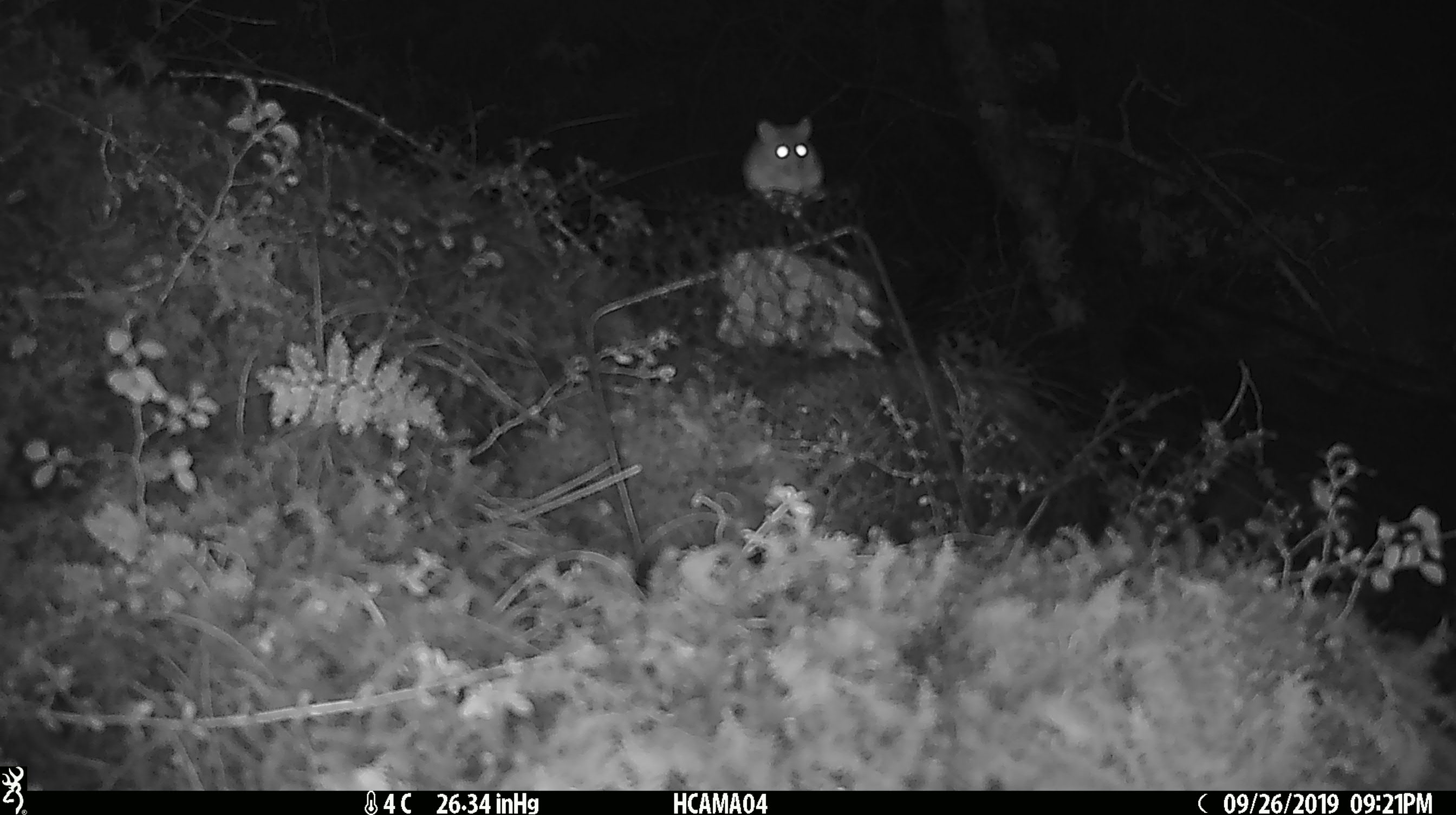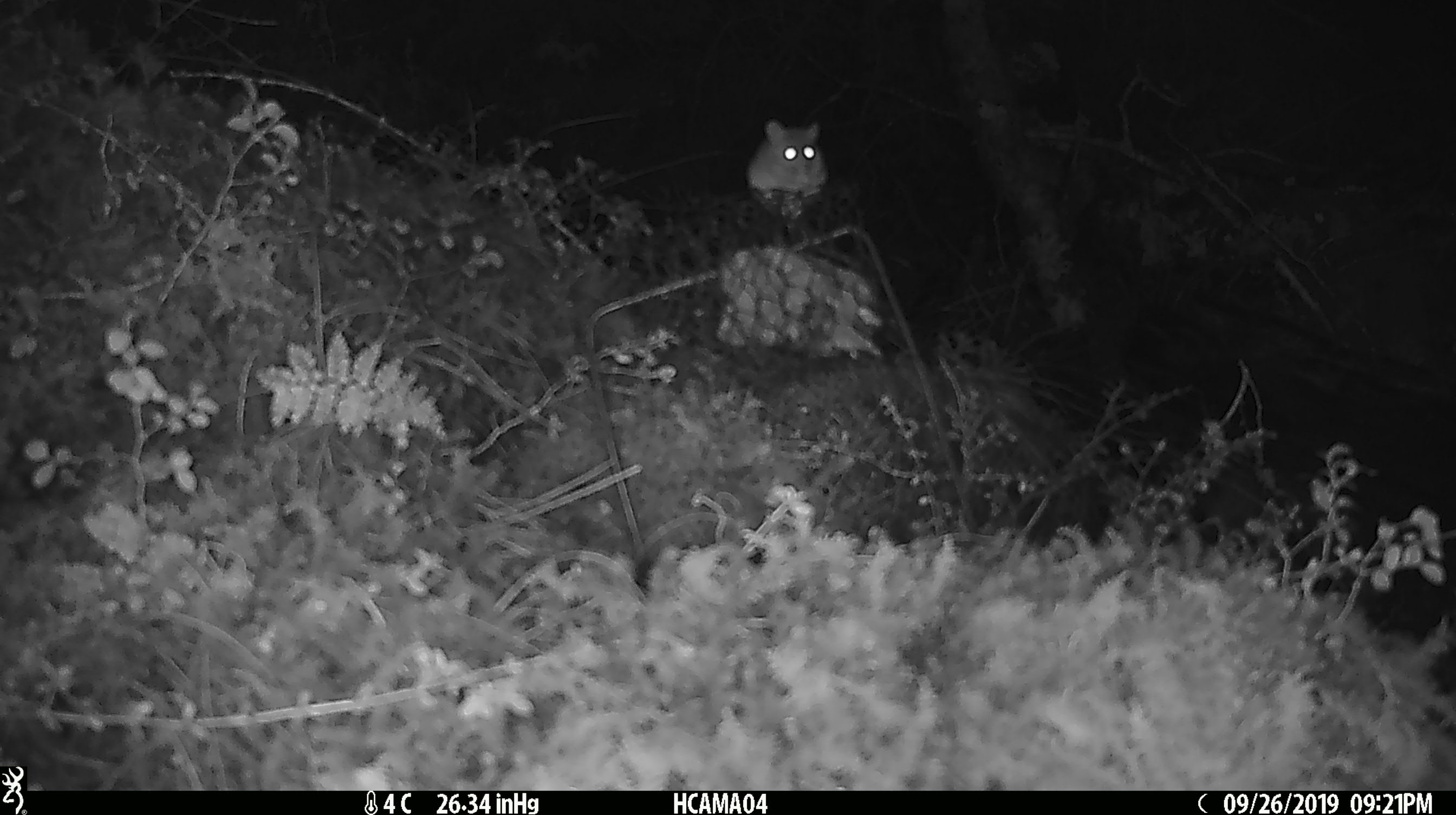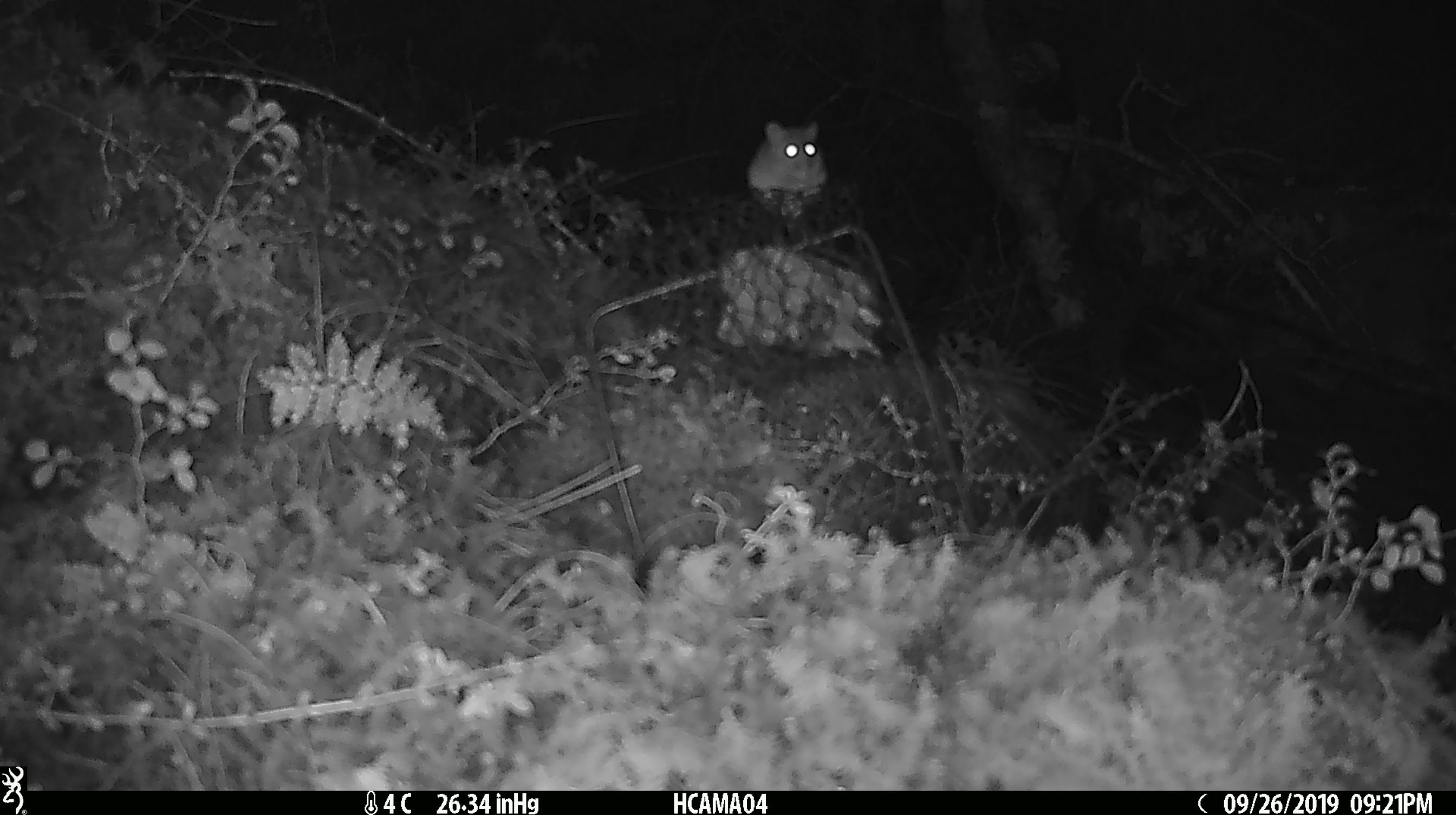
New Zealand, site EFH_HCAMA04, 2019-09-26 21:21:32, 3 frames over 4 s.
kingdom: Animalia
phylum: Chordata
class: Mammalia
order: Rodentia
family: Muridae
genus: Mus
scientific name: Mus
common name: mouse